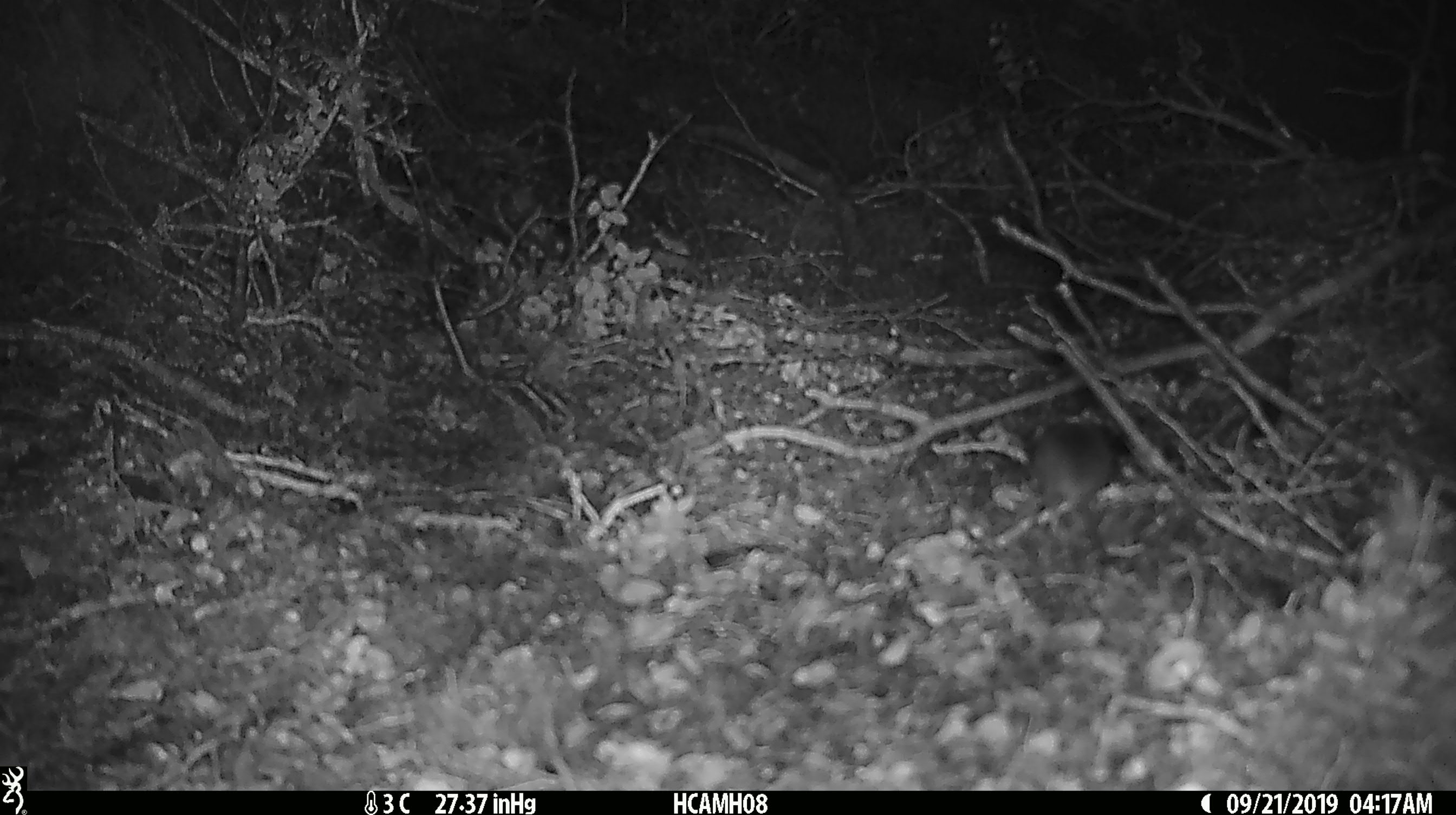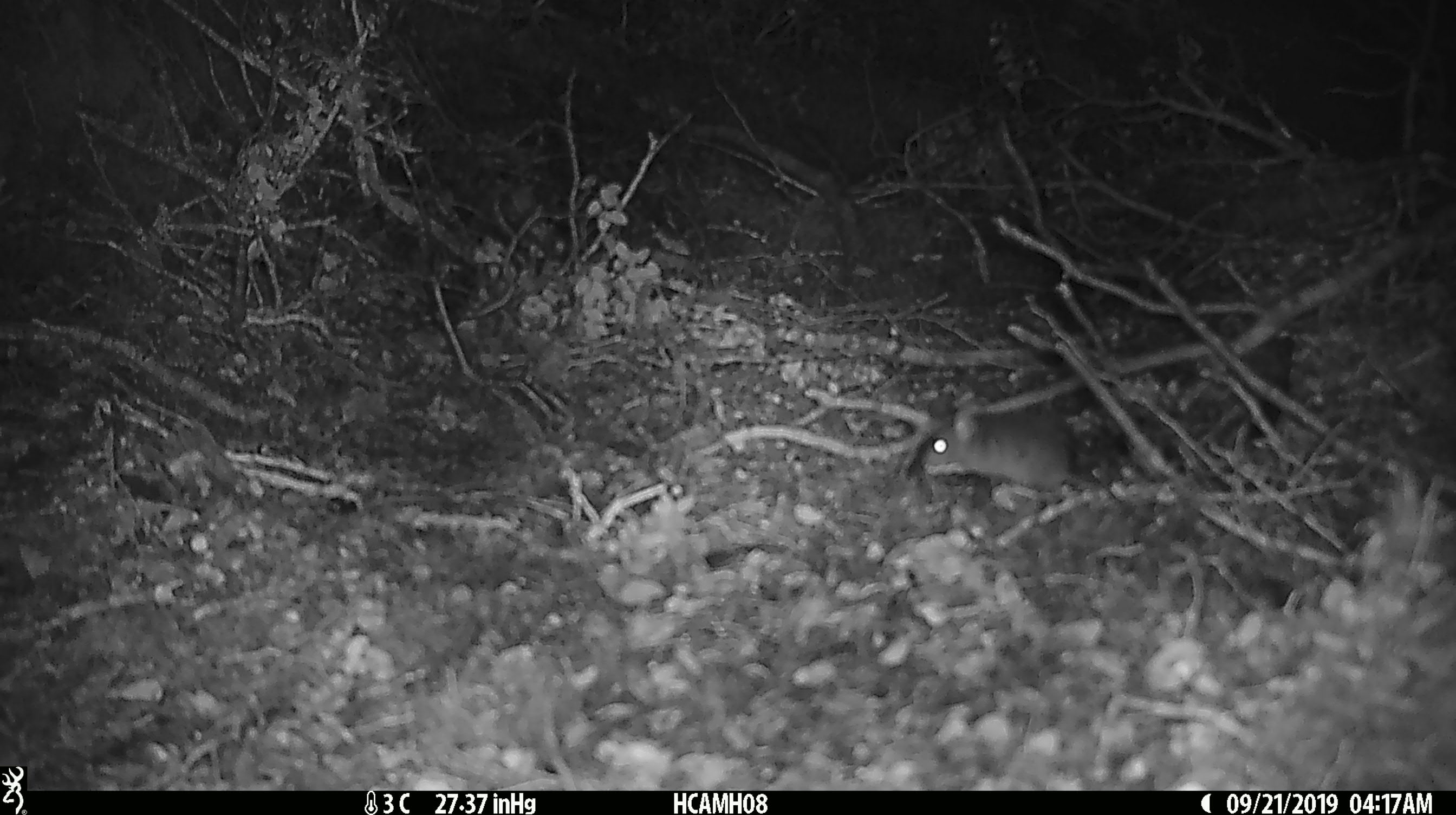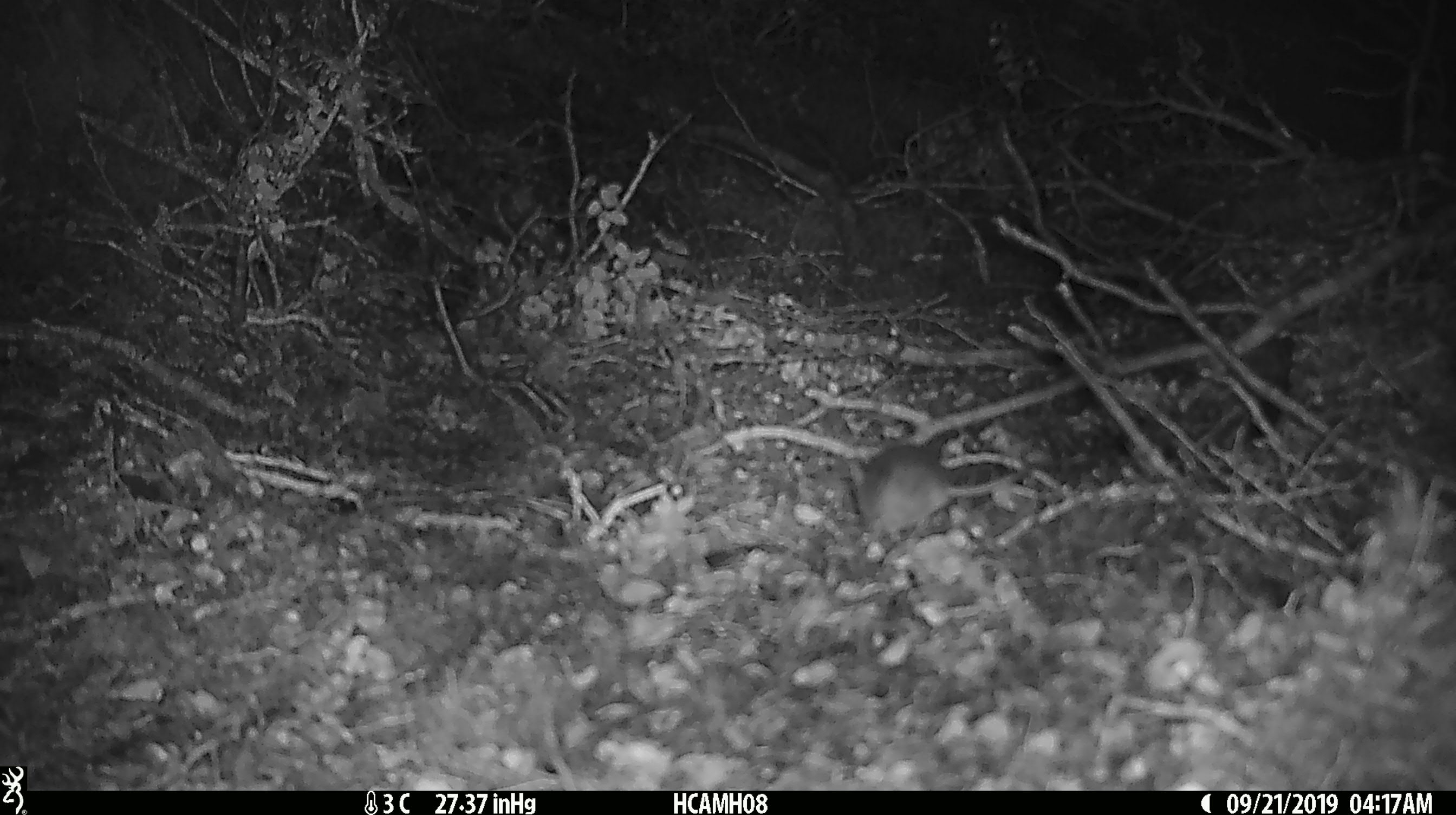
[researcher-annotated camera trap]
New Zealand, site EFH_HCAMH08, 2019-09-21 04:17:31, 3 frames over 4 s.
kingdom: Animalia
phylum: Chordata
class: Mammalia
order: Rodentia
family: Muridae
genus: Mus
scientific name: Mus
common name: mouse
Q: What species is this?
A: Mouse (Mus).